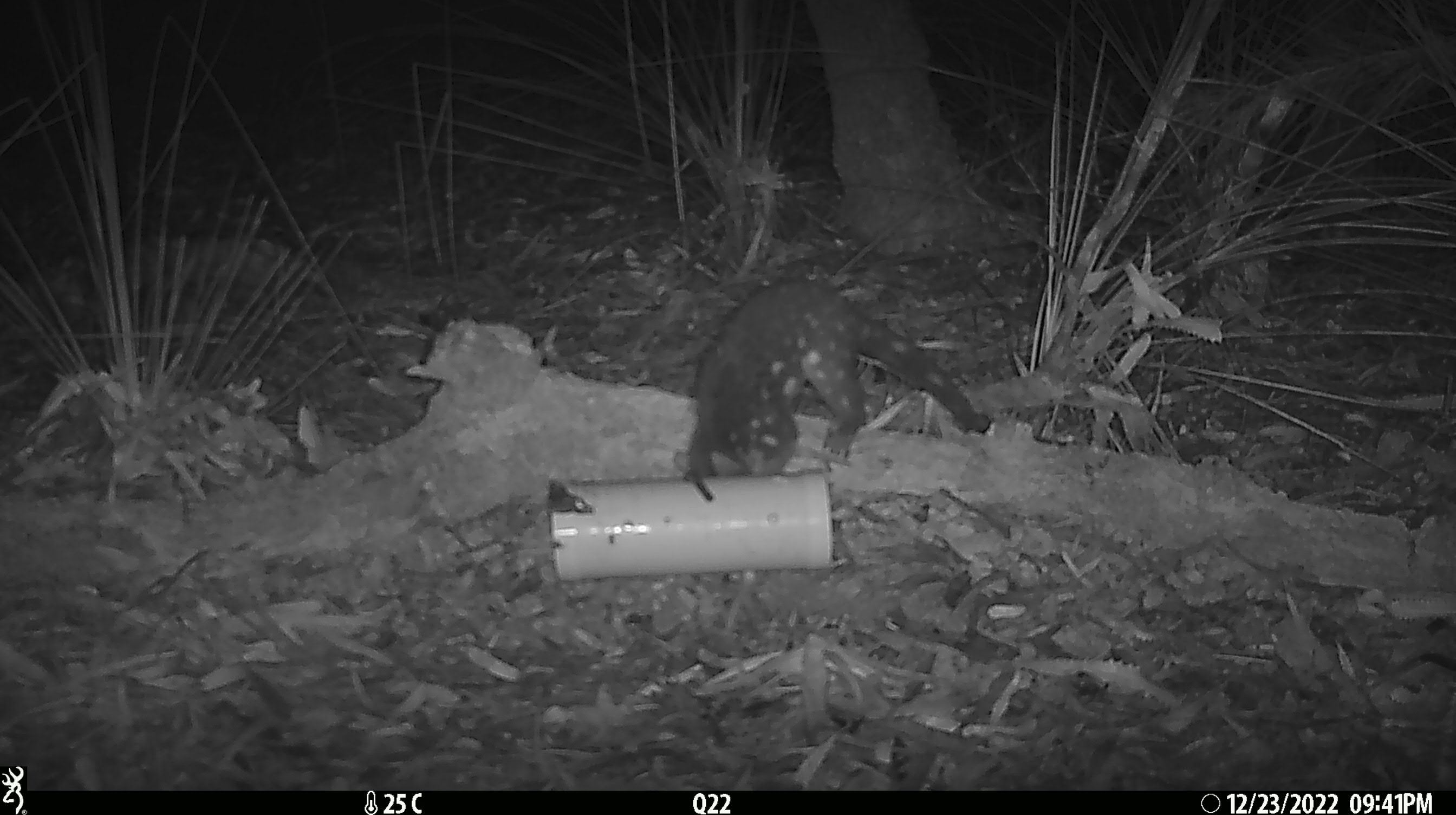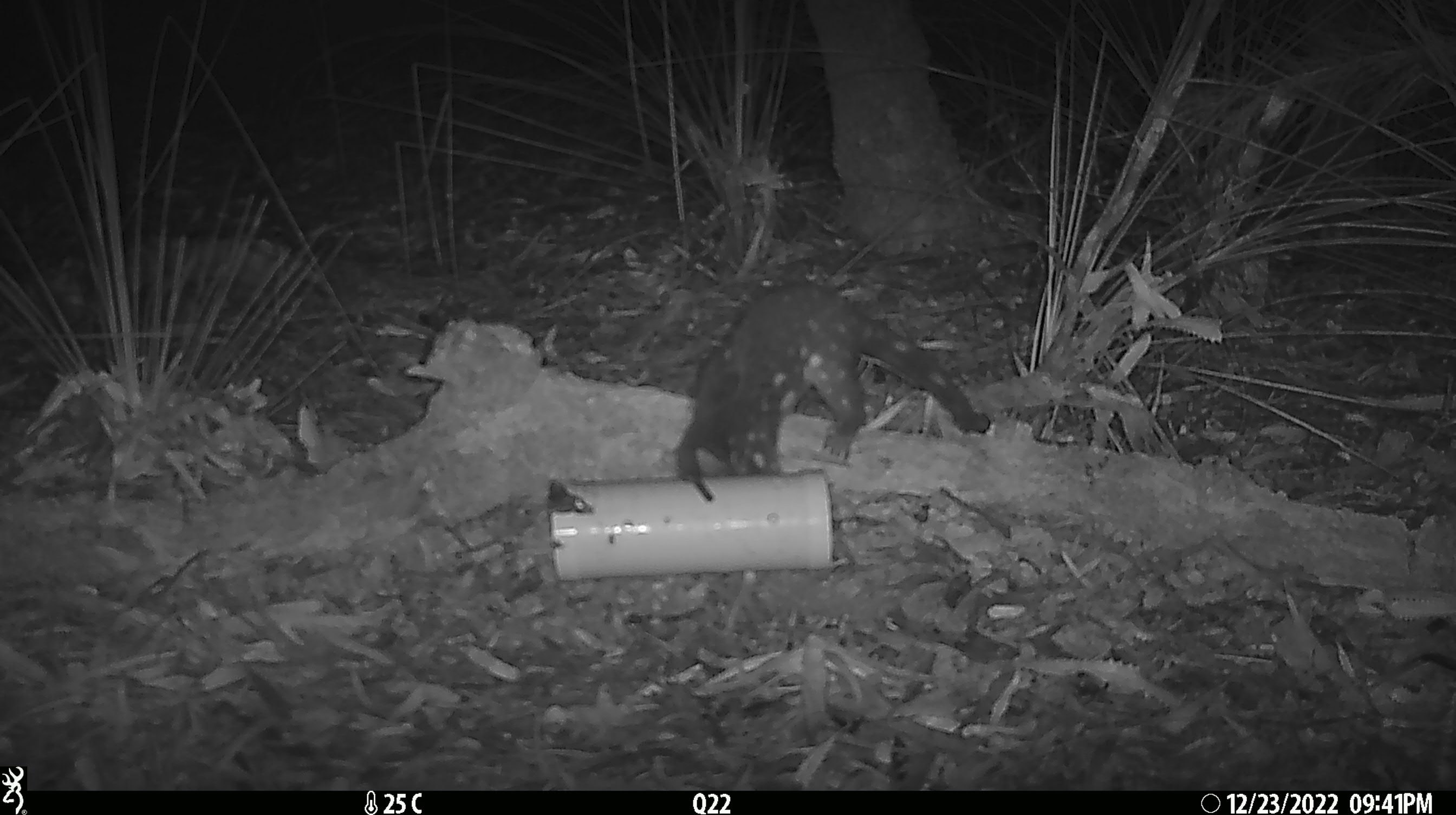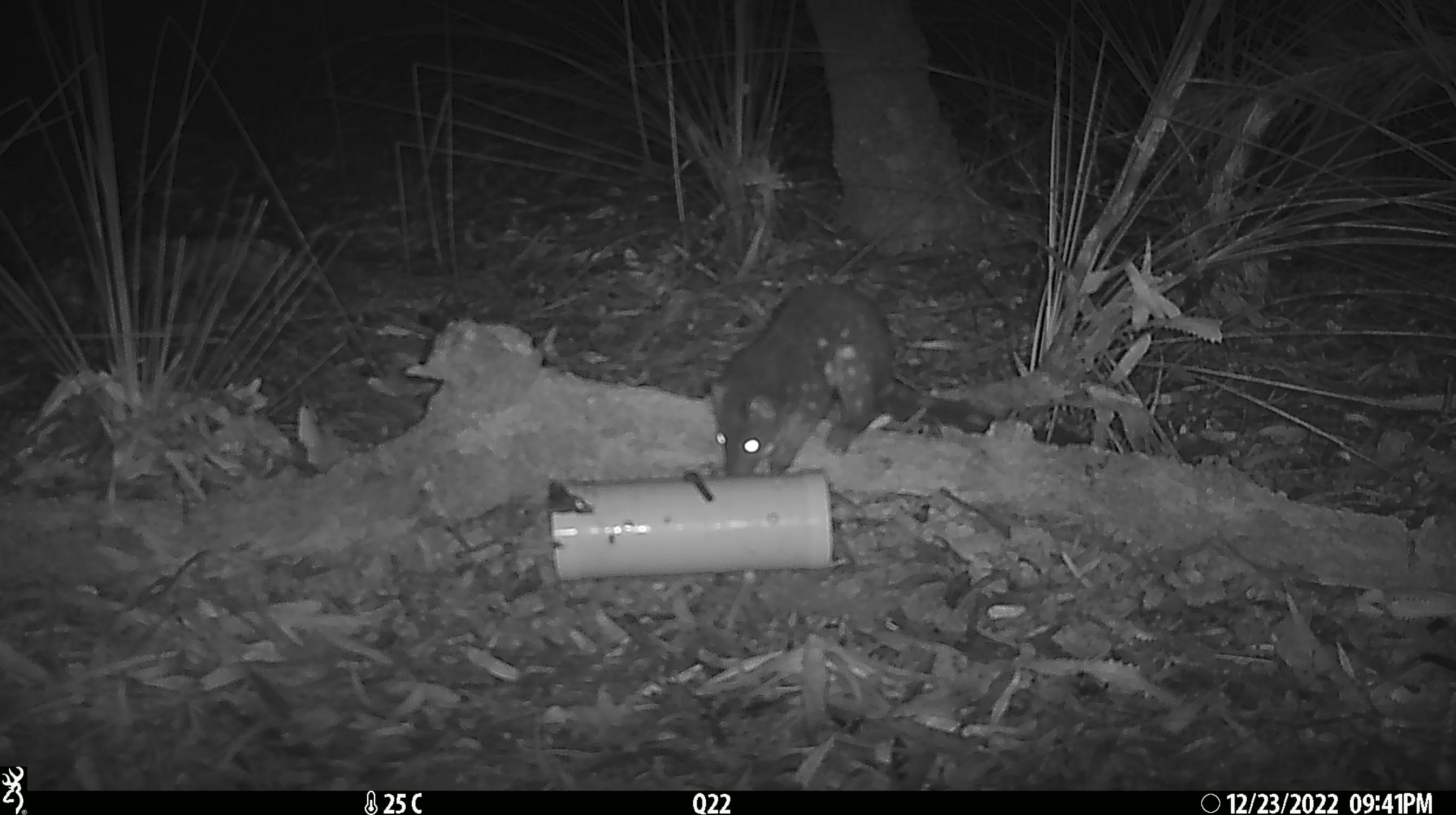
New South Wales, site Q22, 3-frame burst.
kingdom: Animalia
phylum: Chordata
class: Mammalia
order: Dasyuromorphia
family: Dasyuridae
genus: Dasyurus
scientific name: Dasyurus maculatus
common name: spotted-tailed quoll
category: quoll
Quoll (spotted-tailed quoll) (Dasyurus maculatus).